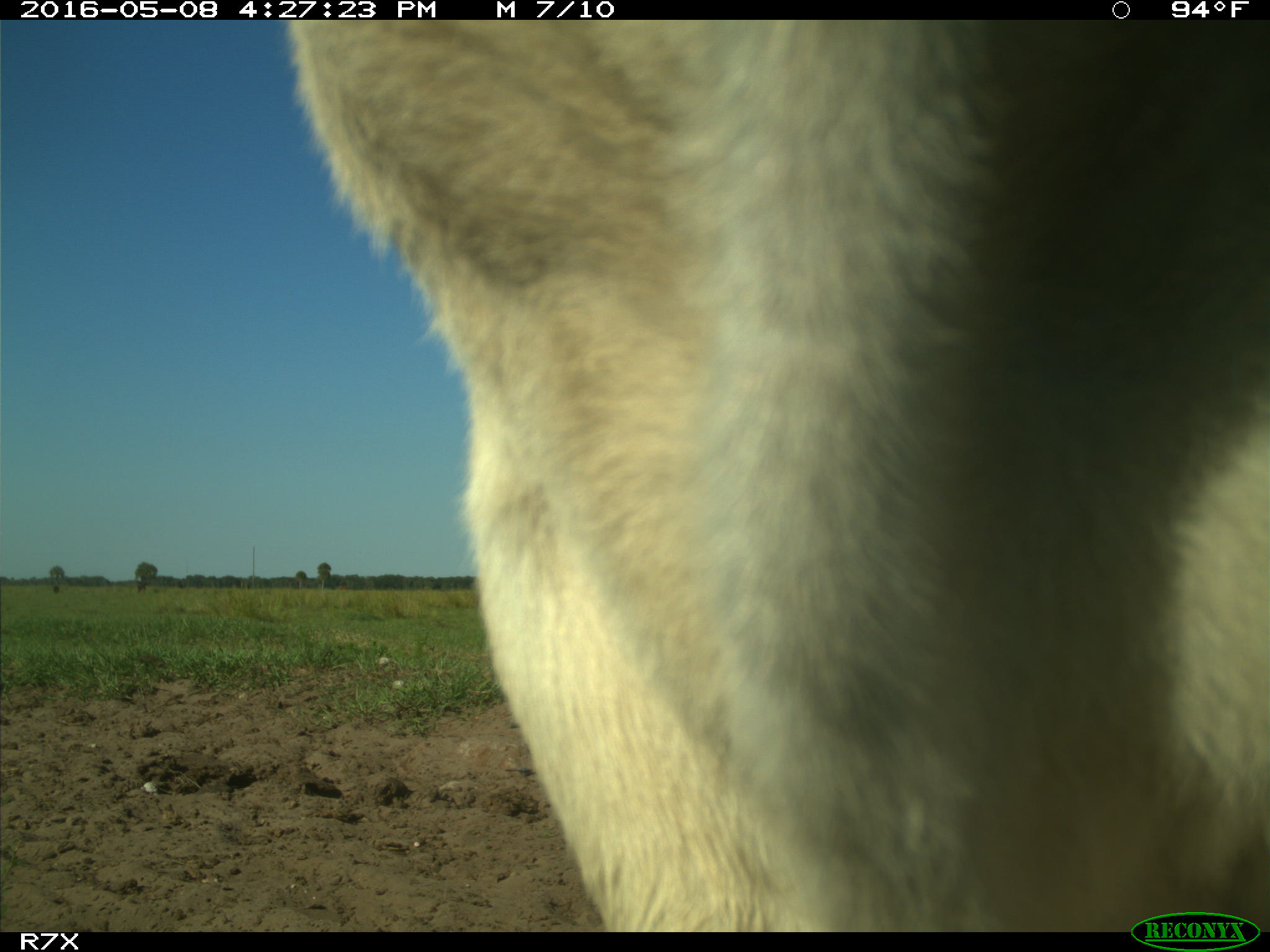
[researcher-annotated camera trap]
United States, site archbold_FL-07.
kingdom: Animalia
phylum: Chordata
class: Mammalia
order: Artiodactyla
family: Bovidae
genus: Bos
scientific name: Bos taurus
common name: domestic cow